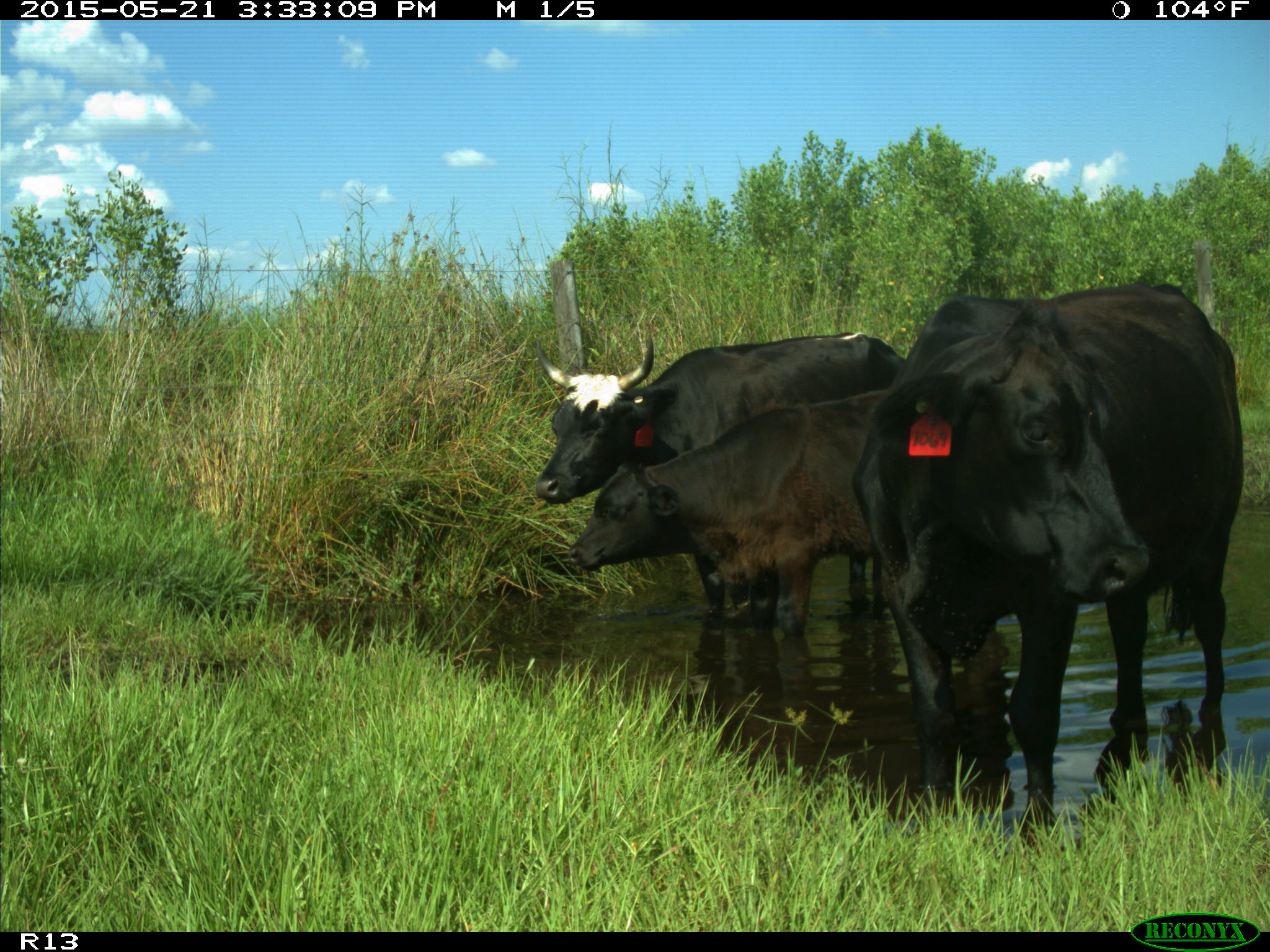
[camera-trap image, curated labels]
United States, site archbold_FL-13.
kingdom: Animalia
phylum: Chordata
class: Mammalia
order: Artiodactyla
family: Bovidae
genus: Bos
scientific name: Bos taurus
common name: domestic cow